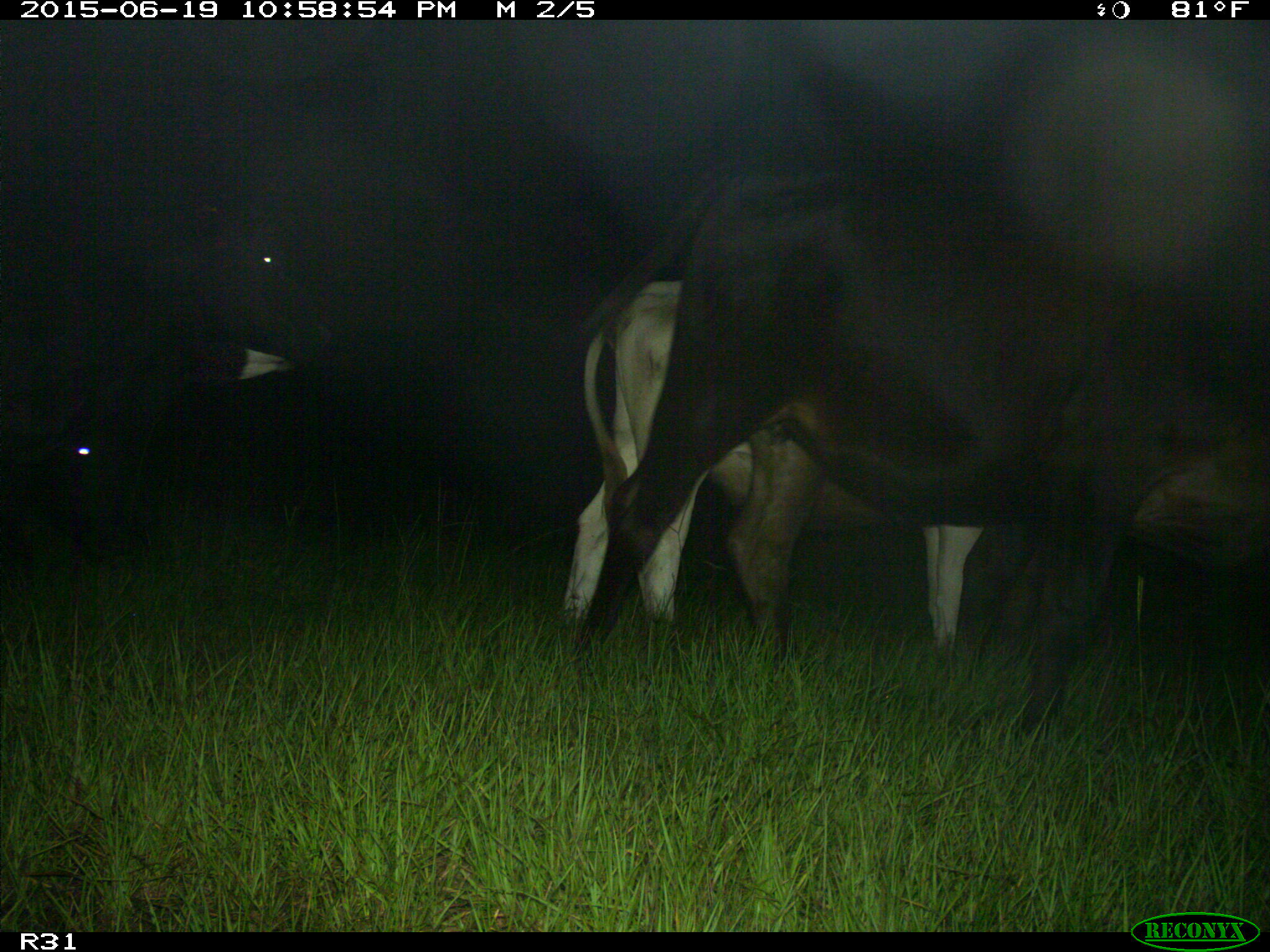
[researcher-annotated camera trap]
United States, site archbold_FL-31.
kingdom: Animalia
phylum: Chordata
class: Mammalia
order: Artiodactyla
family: Bovidae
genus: Bos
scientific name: Bos taurus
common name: domestic cow